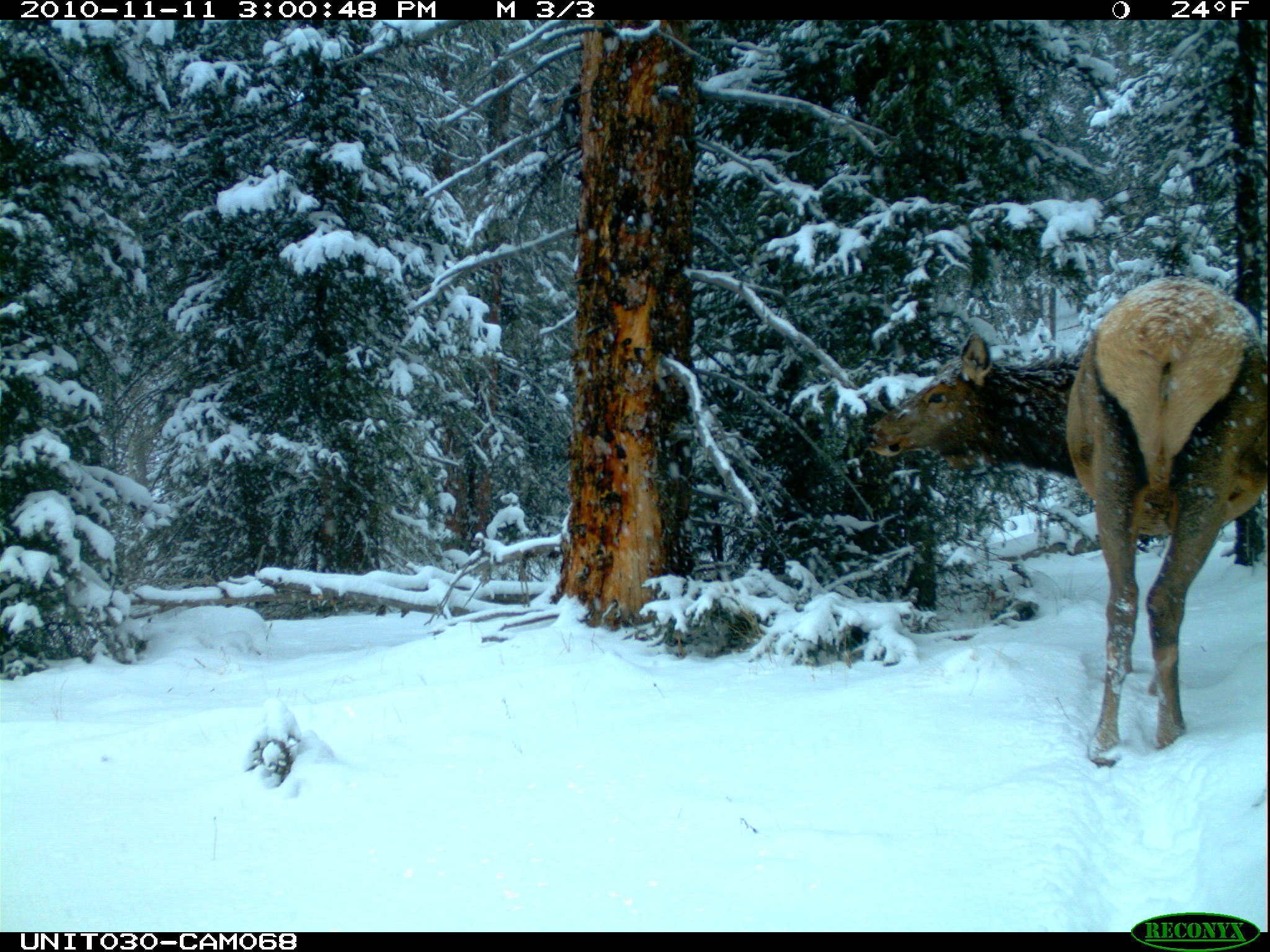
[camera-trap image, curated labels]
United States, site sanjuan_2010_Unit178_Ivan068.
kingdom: Animalia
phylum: Chordata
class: Mammalia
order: Artiodactyla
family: Cervidae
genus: Cervus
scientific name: Cervus elaphus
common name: red deer